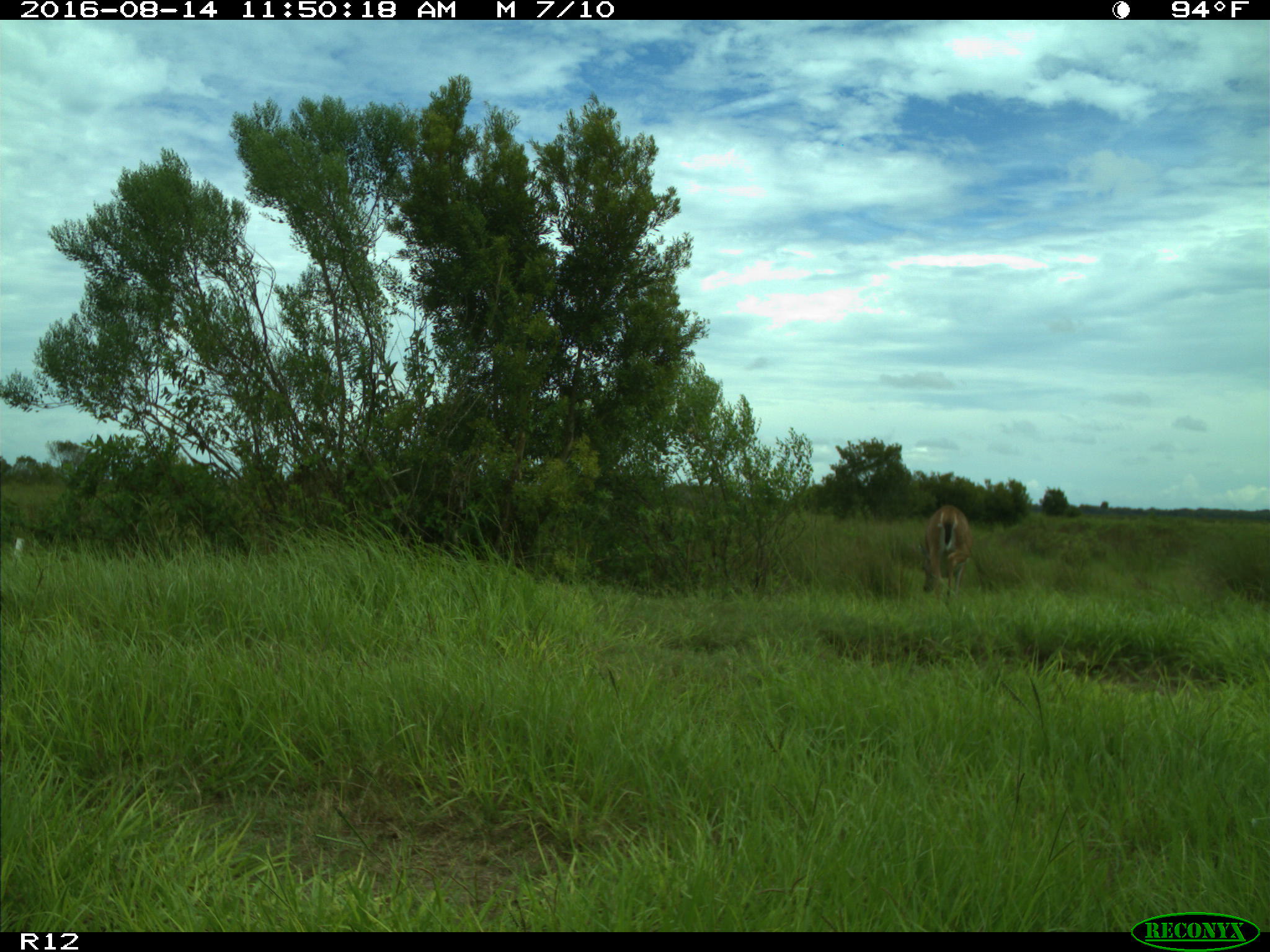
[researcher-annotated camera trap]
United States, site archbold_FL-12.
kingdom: Animalia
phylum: Chordata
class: Mammalia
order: Artiodactyla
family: Cervidae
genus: Odocoileus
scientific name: Odocoileus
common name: deer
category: unidentified deer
Unidentified deer (deer) (Odocoileus).